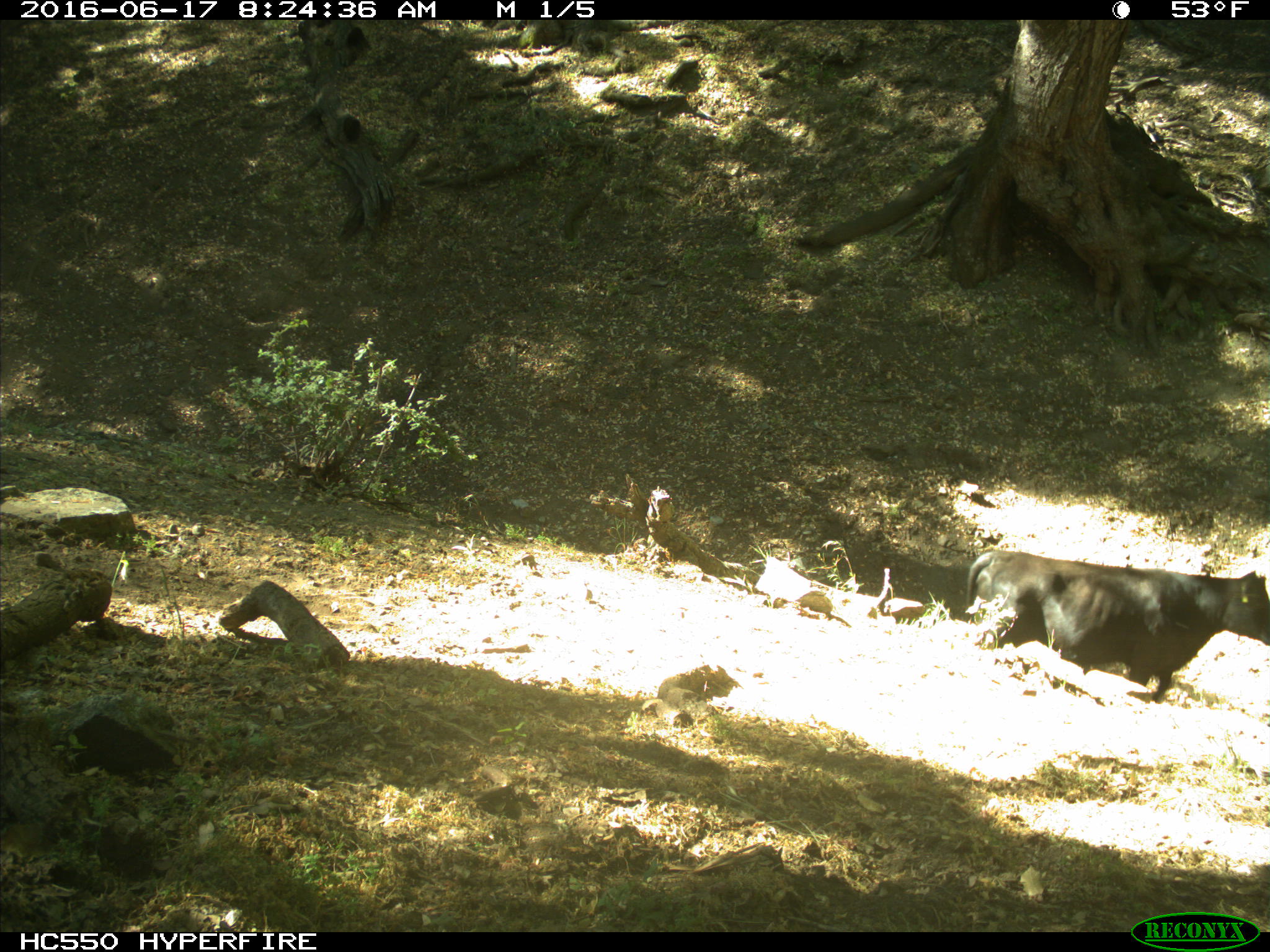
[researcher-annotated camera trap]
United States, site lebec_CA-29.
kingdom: Animalia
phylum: Chordata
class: Mammalia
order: Artiodactyla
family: Bovidae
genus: Bos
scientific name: Bos taurus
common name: domestic cow